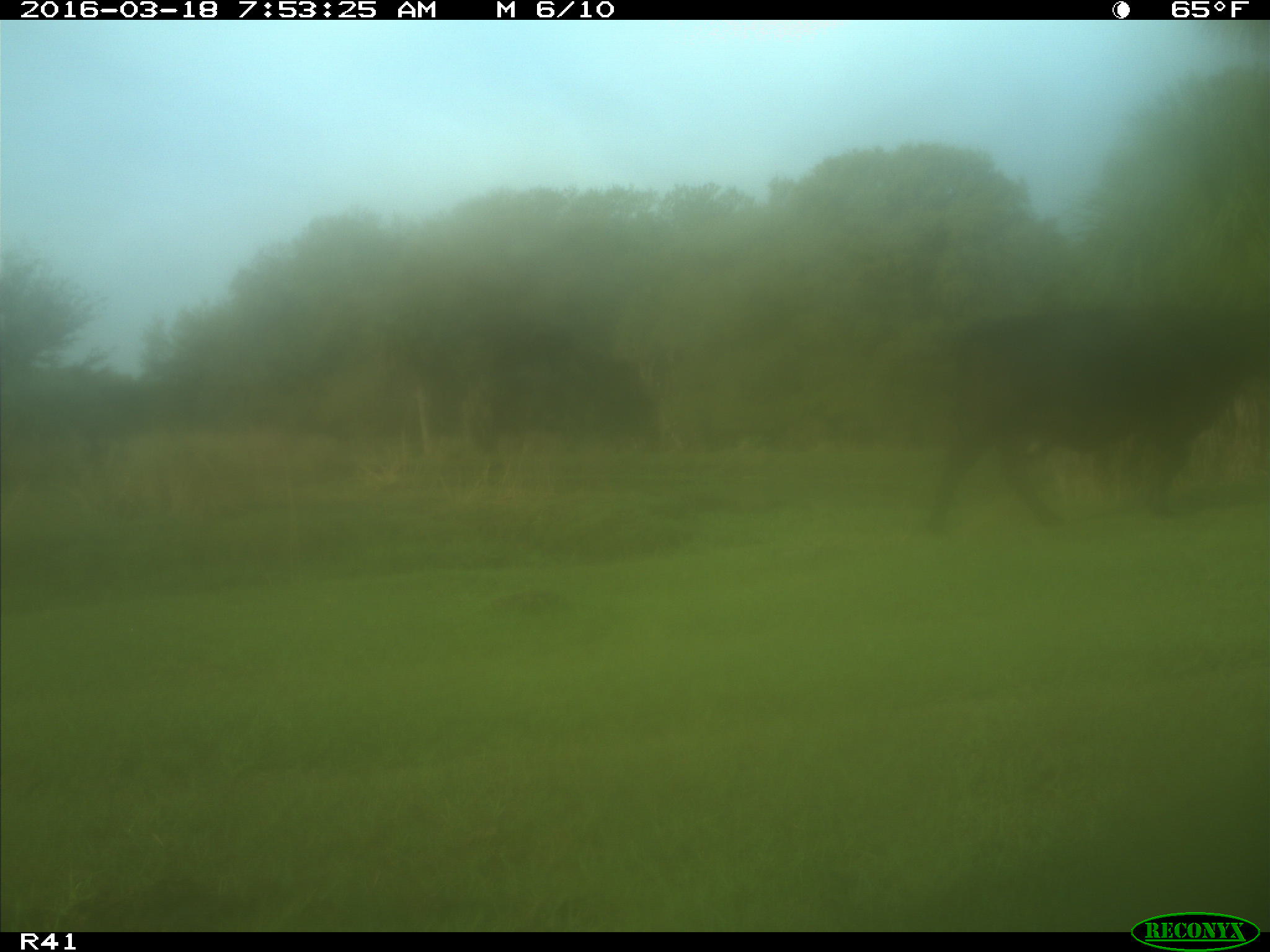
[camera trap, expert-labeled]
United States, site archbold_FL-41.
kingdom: Animalia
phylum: Chordata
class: Mammalia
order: Artiodactyla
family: Bovidae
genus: Bos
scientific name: Bos taurus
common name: domestic cow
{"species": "Bos taurus (domestic cow)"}